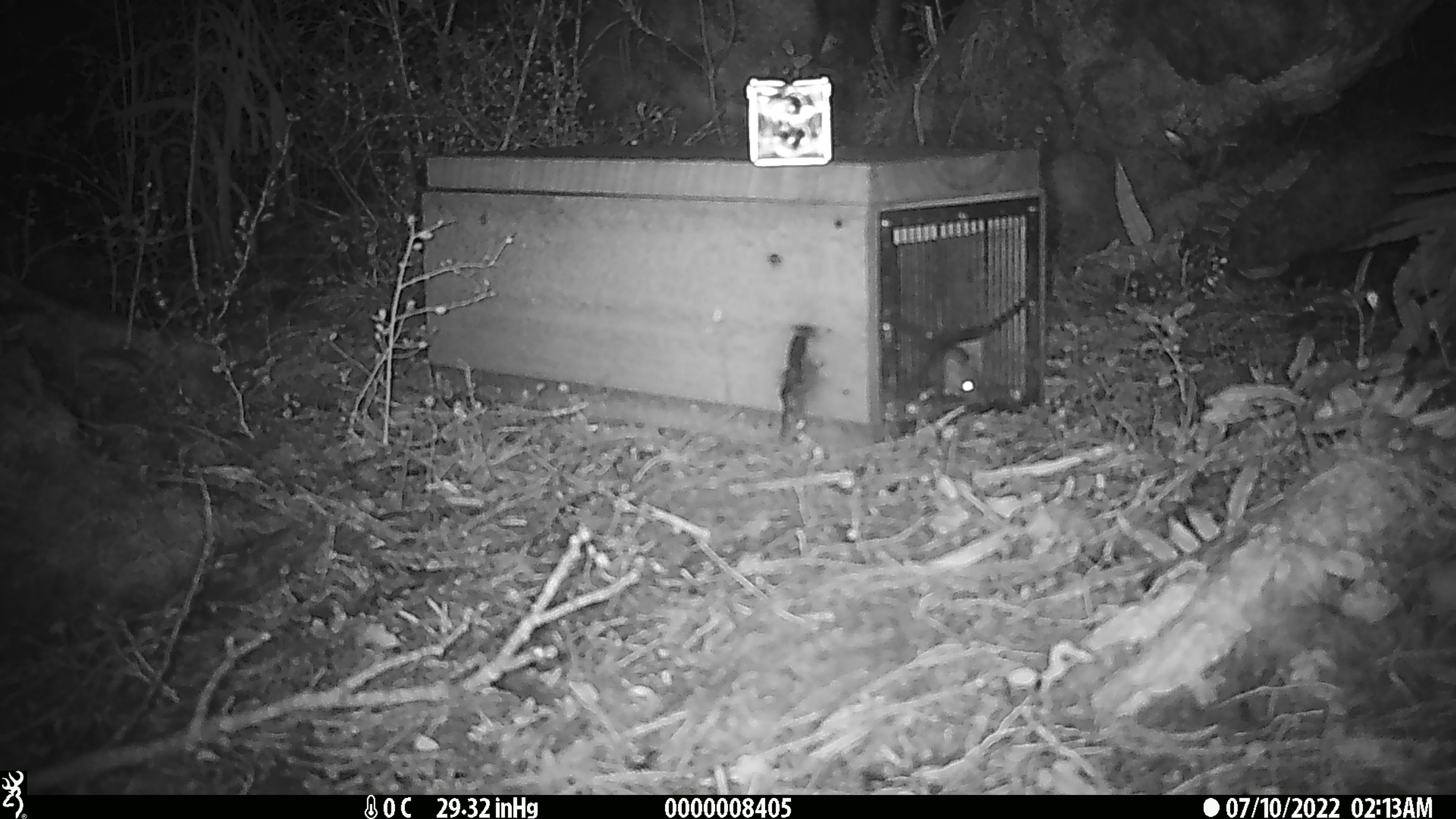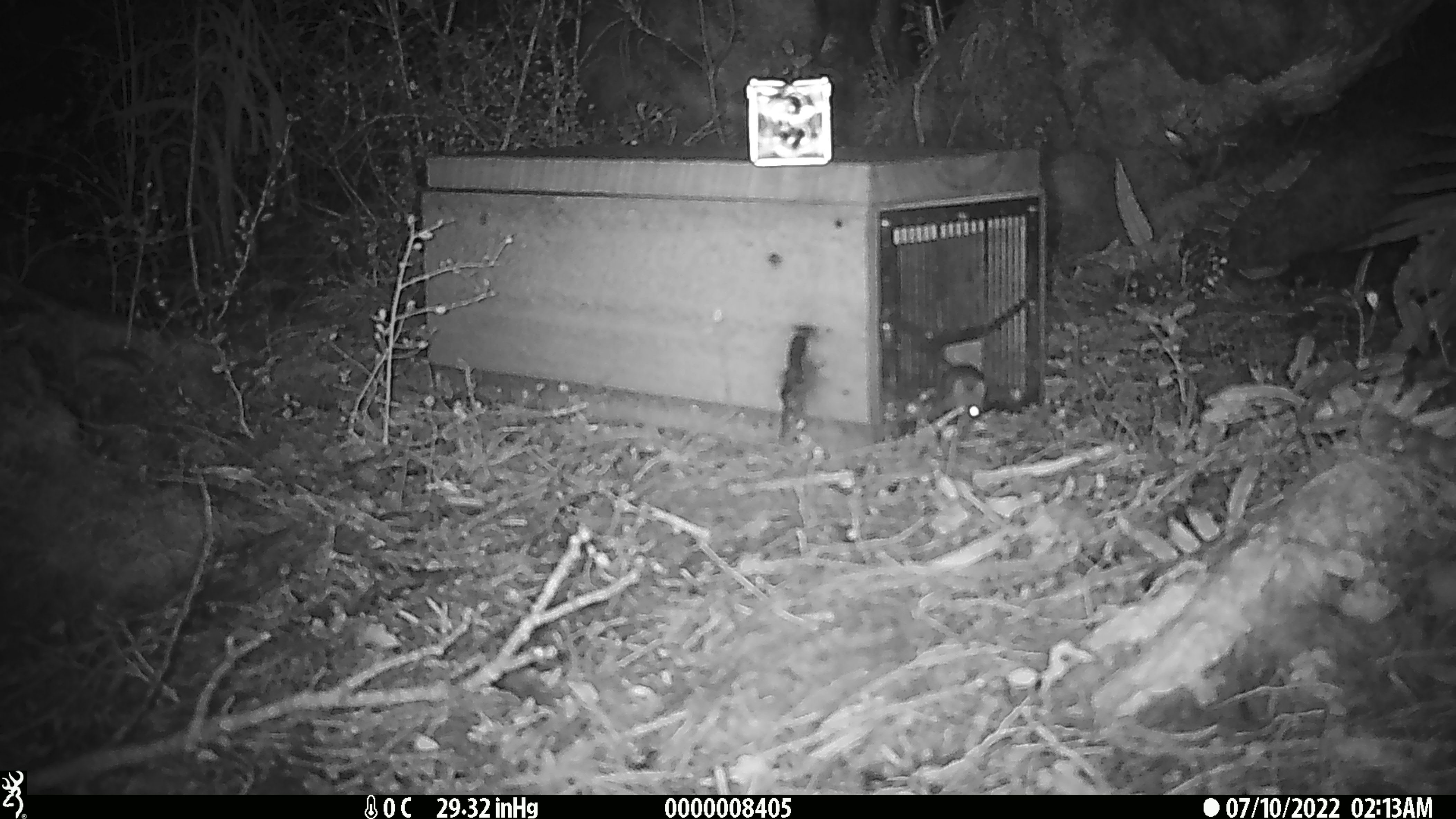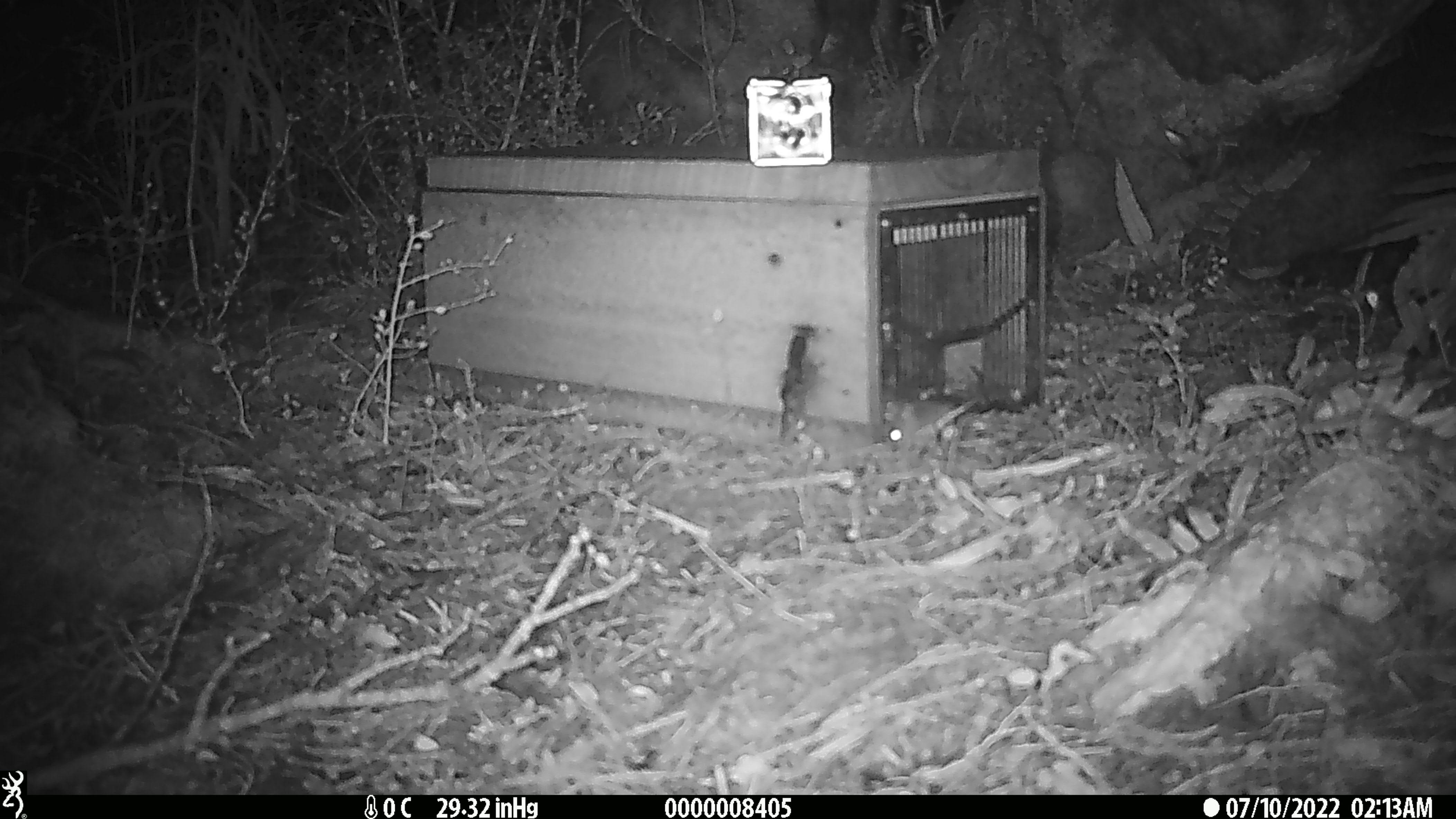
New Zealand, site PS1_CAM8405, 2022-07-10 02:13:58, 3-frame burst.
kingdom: Animalia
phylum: Chordata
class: Mammalia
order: Rodentia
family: Muridae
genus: Mus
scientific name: Mus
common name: mouse